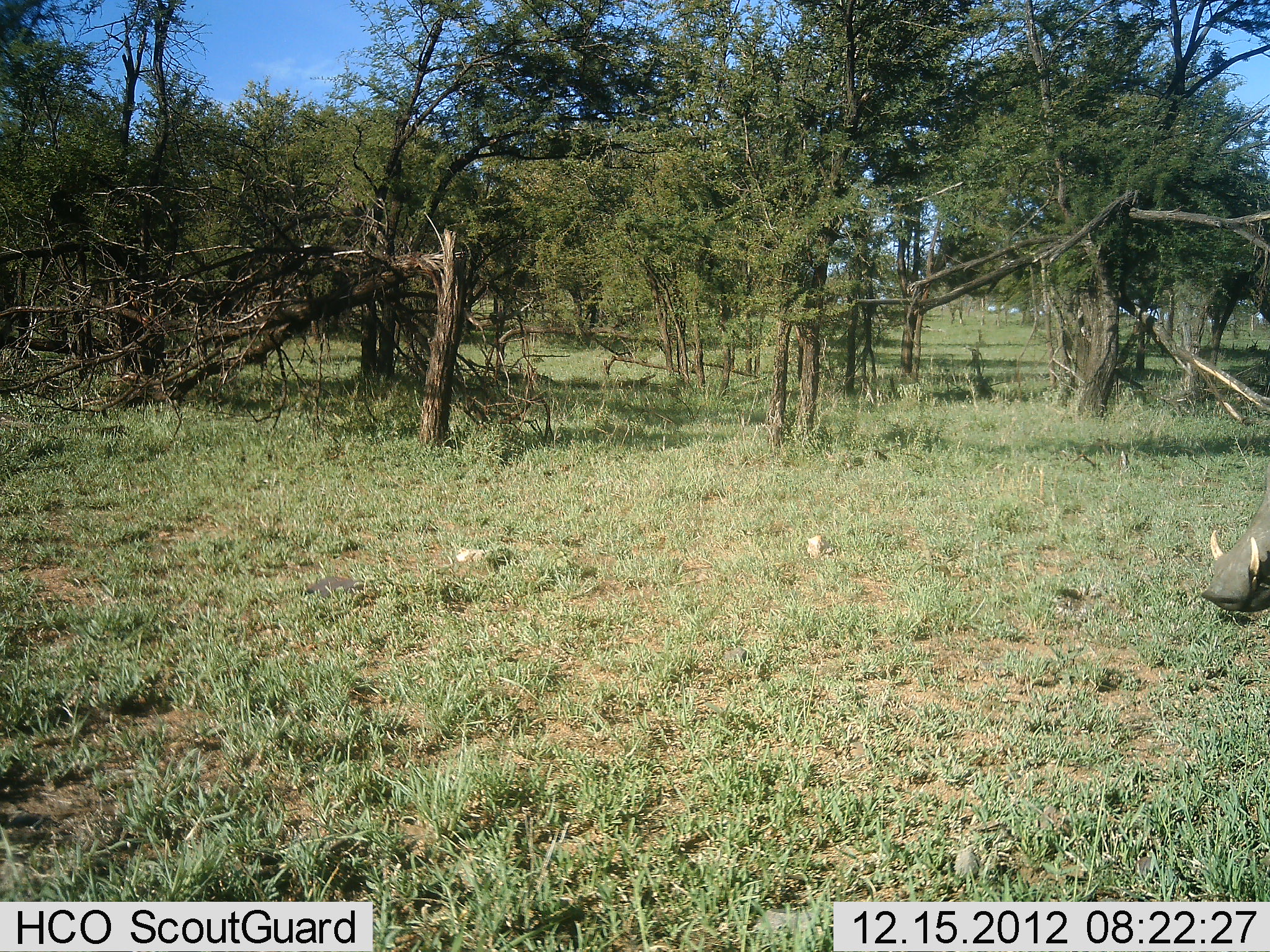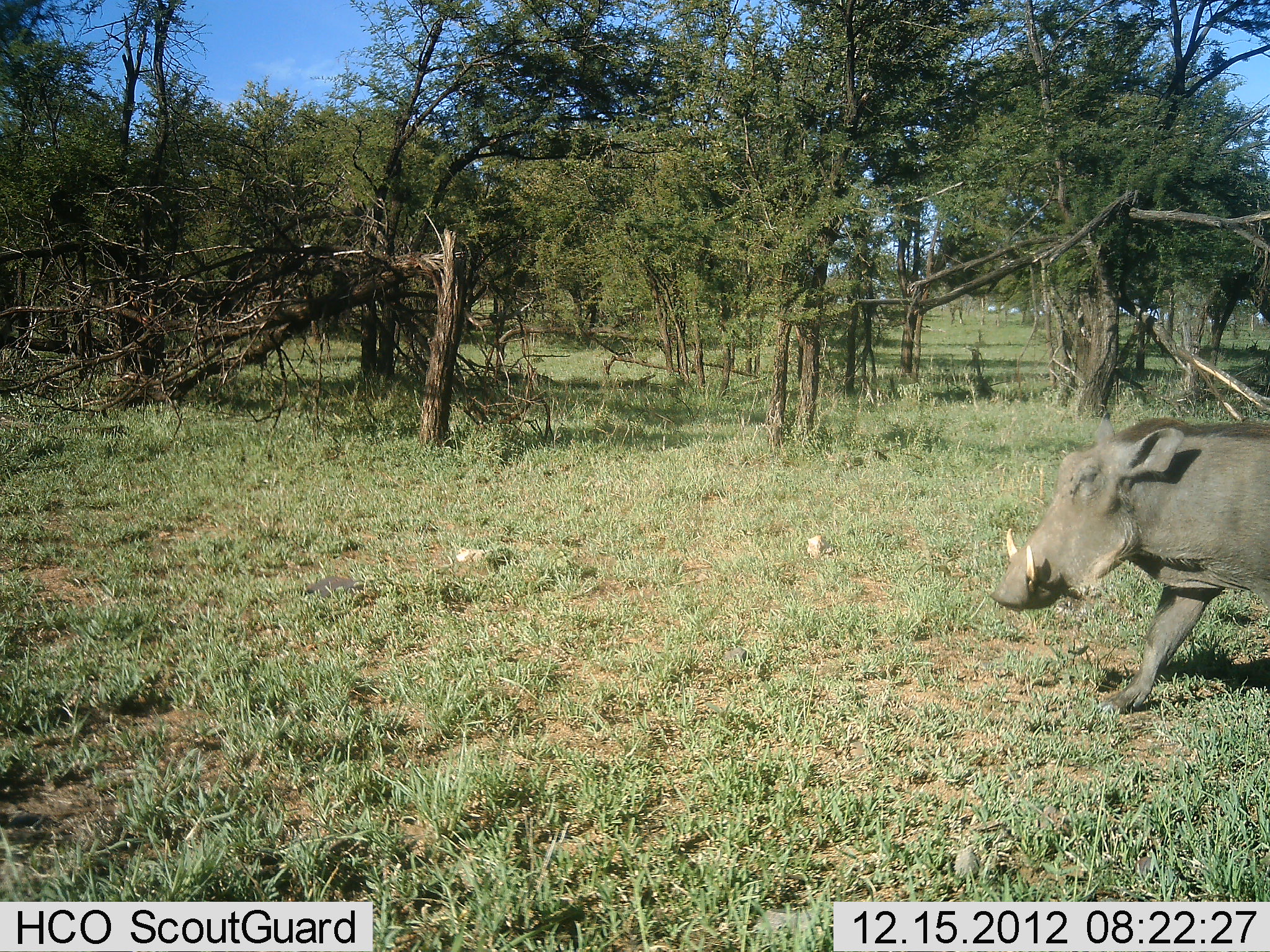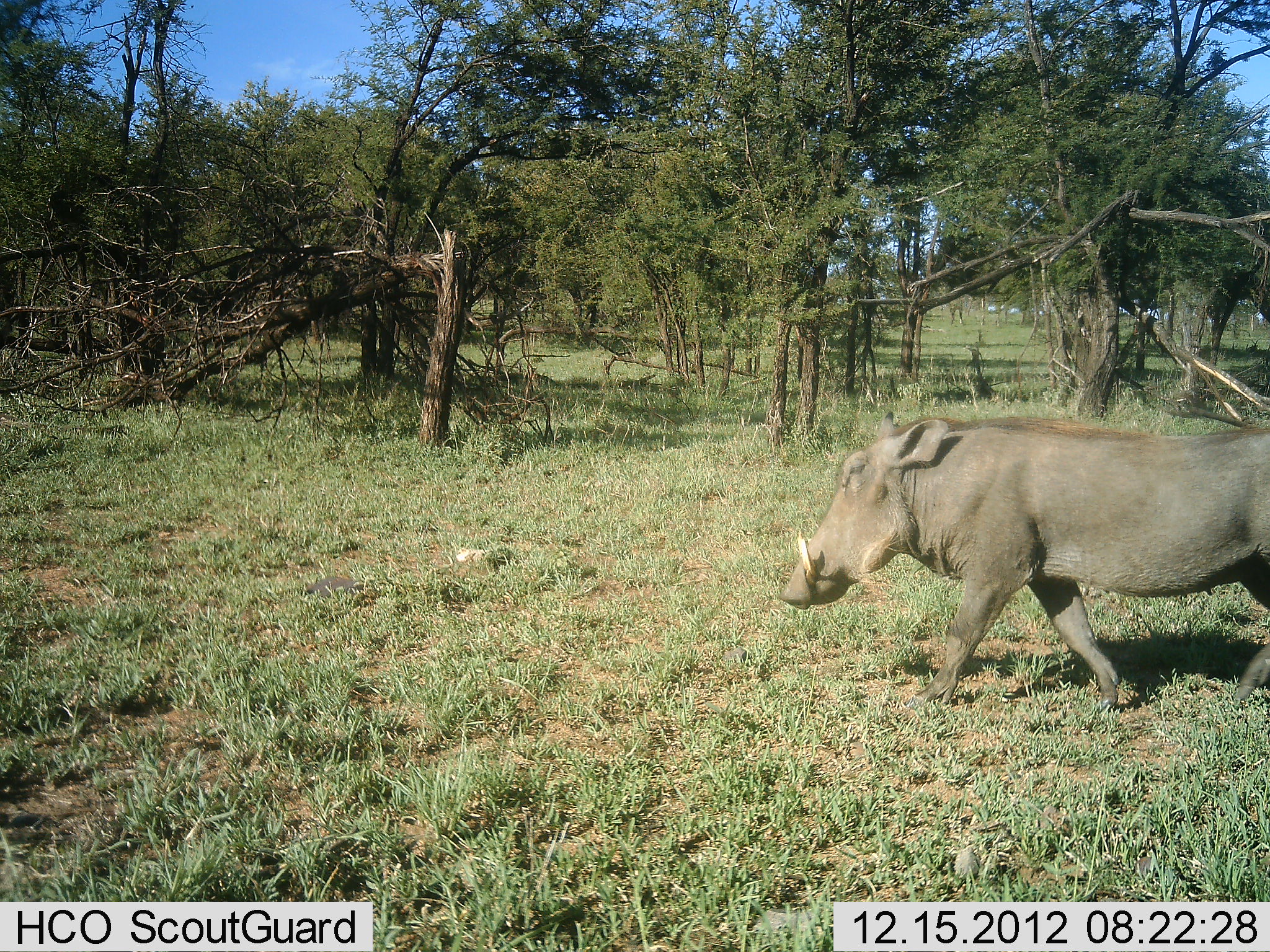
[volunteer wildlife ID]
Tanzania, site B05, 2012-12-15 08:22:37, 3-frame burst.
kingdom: Animalia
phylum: Chordata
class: Mammalia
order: Artiodactyla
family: Suidae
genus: Phacochoerus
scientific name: Phacochoerus africanus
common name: warthog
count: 1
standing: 2%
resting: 0%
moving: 98%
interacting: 0%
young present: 0%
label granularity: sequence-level